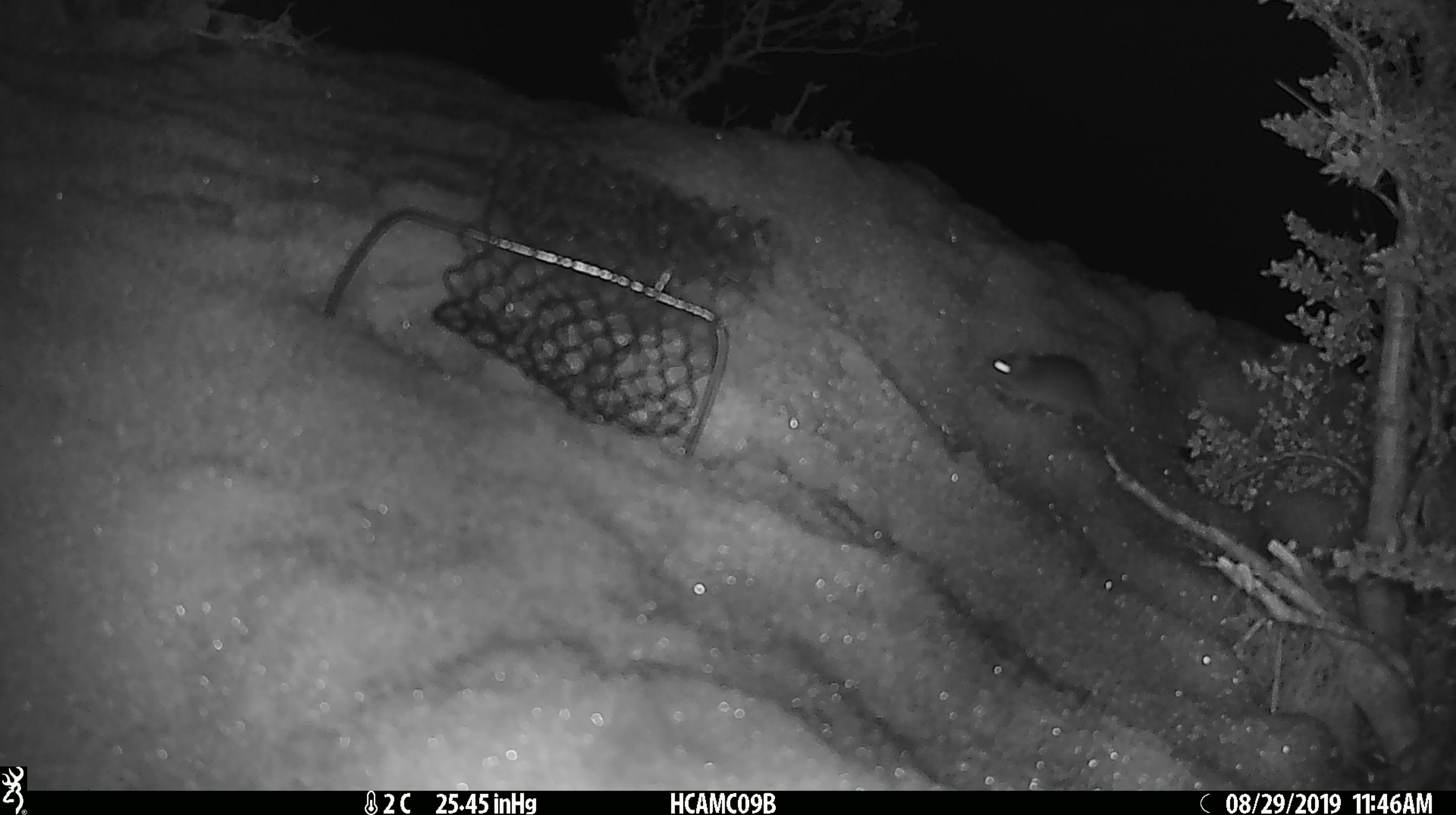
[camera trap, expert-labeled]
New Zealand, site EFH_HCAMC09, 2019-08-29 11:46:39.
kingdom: Animalia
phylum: Chordata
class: Mammalia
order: Rodentia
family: Muridae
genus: Mus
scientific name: Mus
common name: mouse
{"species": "mouse (Mus)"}